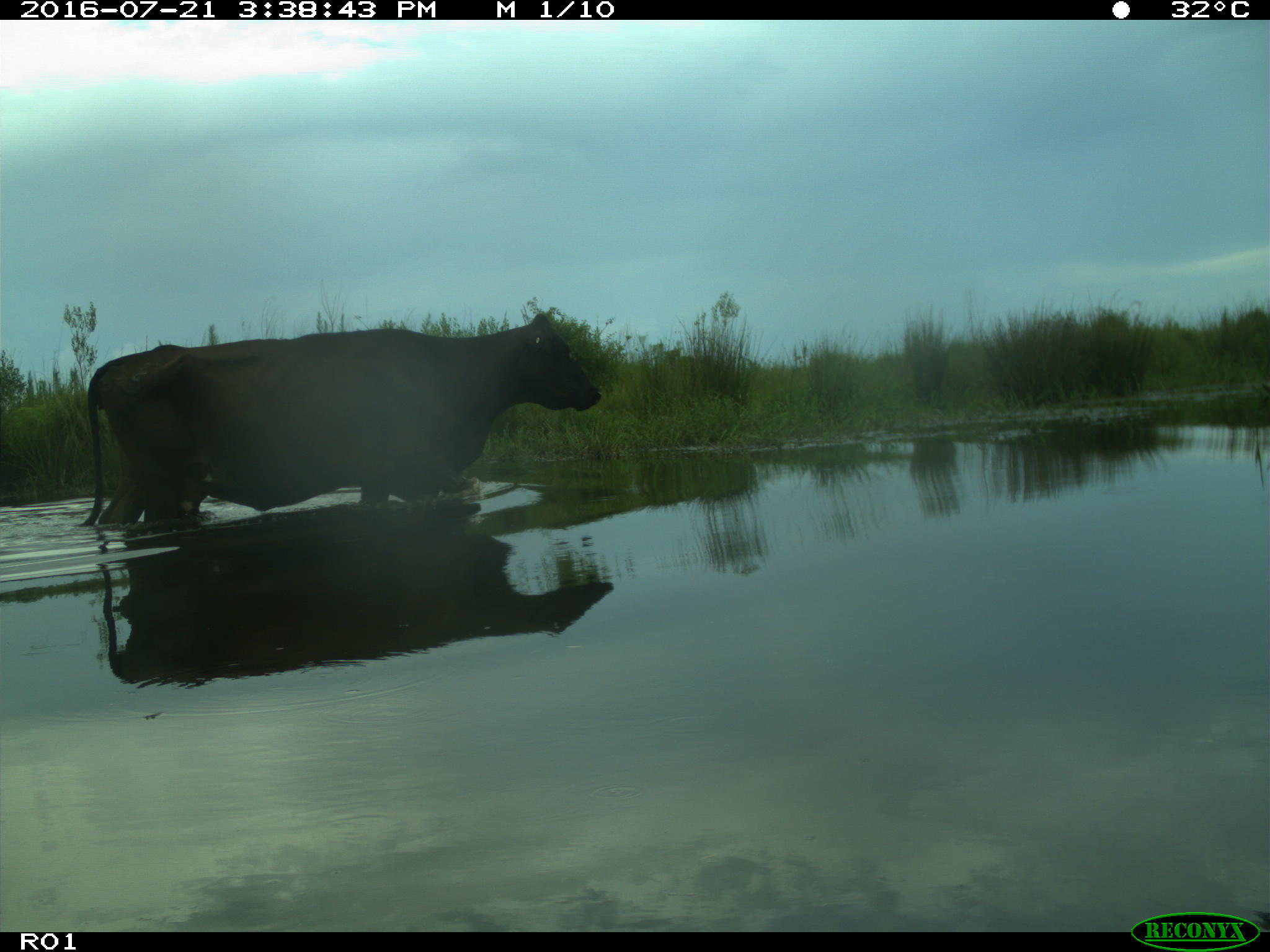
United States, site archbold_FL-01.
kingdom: Animalia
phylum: Chordata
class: Mammalia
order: Artiodactyla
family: Bovidae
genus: Bos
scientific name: Bos taurus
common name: domestic cow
Bos taurus (domestic cow).